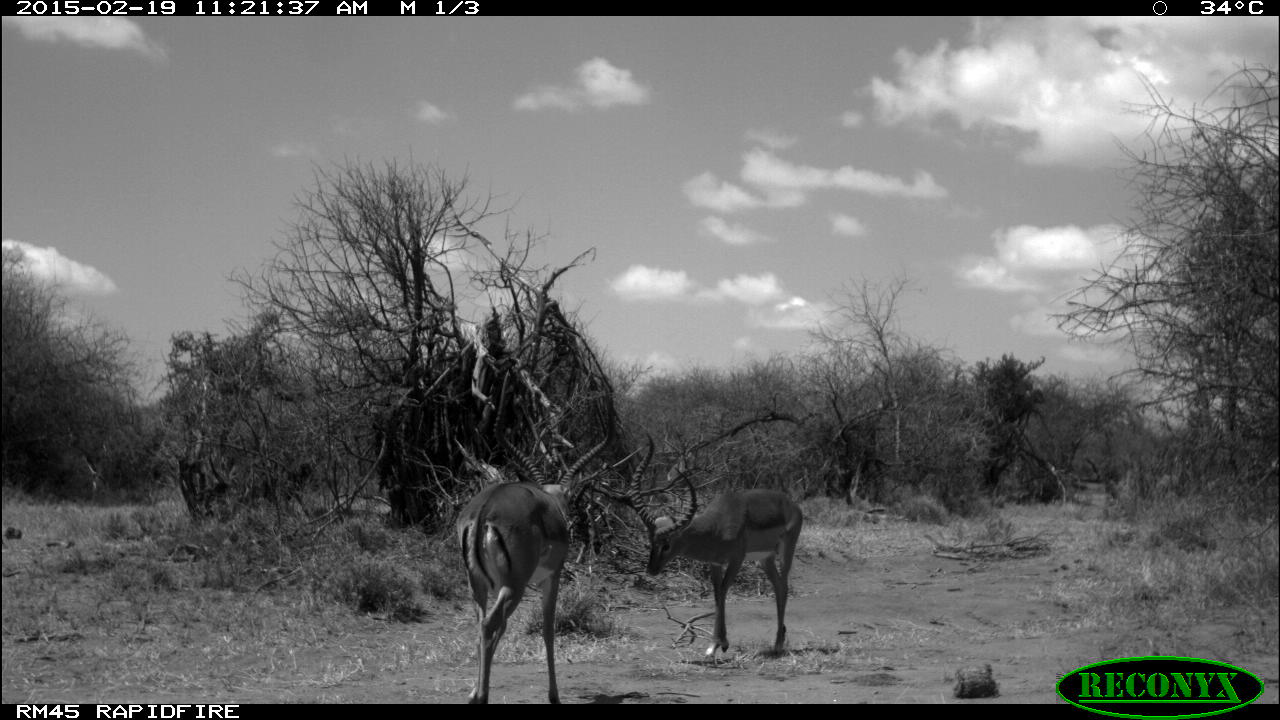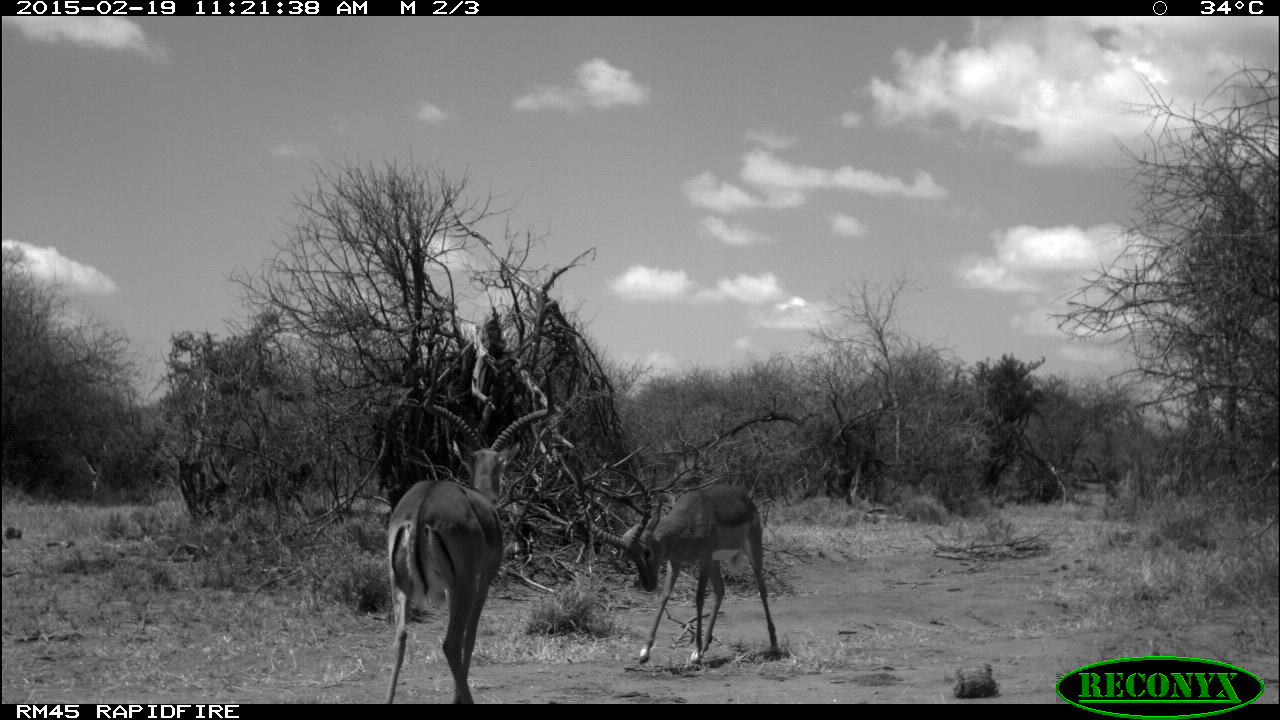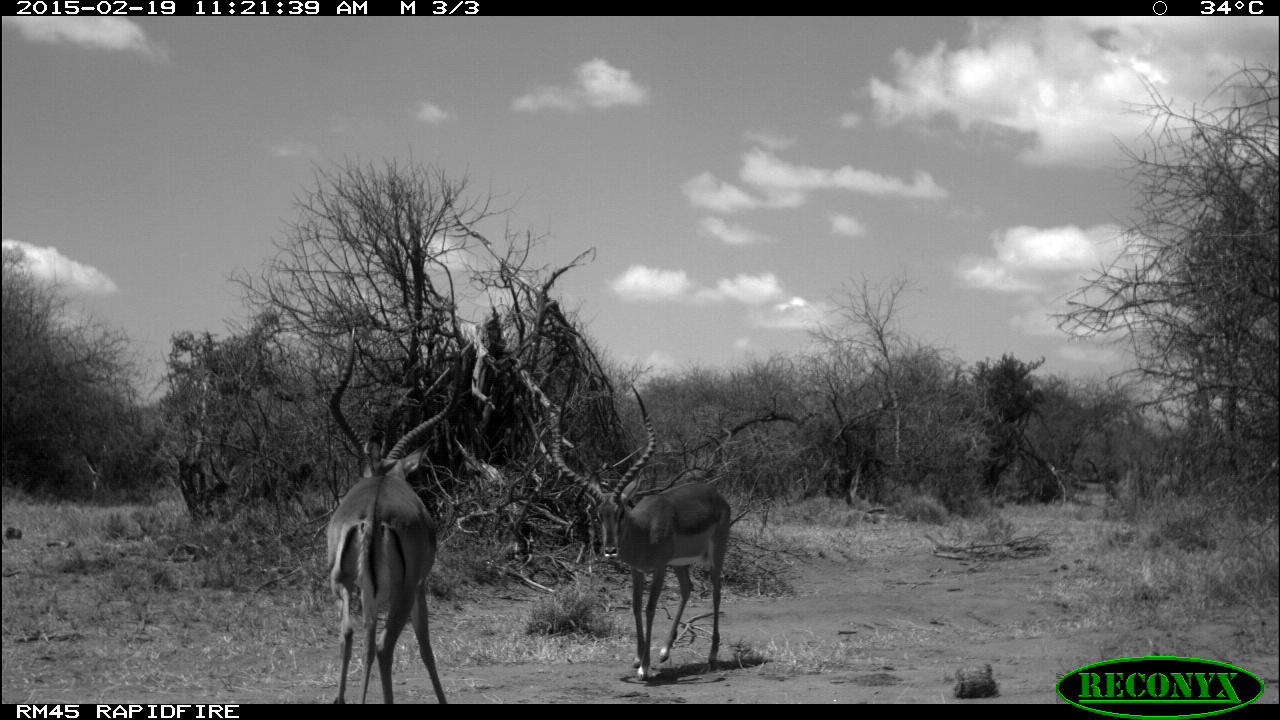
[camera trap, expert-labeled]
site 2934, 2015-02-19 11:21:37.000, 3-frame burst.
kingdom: Animalia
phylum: Chordata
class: Mammalia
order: Artiodactyla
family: Bovidae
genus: Aepyceros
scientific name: Aepyceros melampus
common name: impala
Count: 2.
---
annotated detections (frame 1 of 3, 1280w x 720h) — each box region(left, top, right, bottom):
aepyceros melampus: region(454, 431, 608, 704); region(625, 431, 801, 660)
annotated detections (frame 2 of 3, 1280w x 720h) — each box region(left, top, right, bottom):
aepyceros melampus: region(383, 346, 555, 703); region(572, 461, 777, 666)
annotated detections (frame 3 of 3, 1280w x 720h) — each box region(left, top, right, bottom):
aepyceros melampus: region(551, 363, 732, 683); region(322, 323, 462, 700)